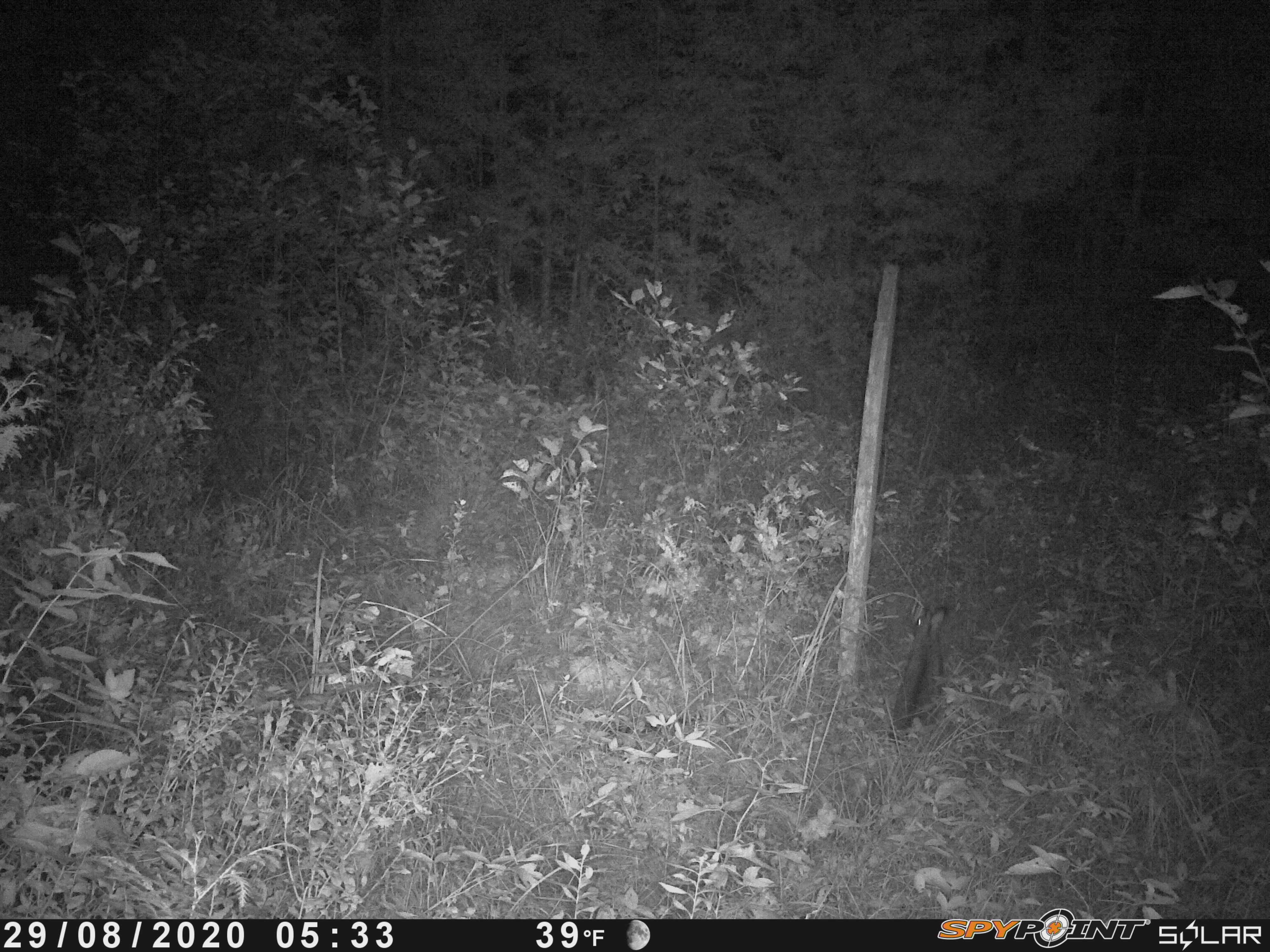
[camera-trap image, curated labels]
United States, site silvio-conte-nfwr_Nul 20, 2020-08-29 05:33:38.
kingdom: Animalia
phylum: Chordata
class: Mammalia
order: Lagomorpha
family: Leporidae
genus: Lepus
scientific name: Lepus americanus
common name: snowshoe hare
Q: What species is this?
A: Snowshoe hare (Lepus americanus).